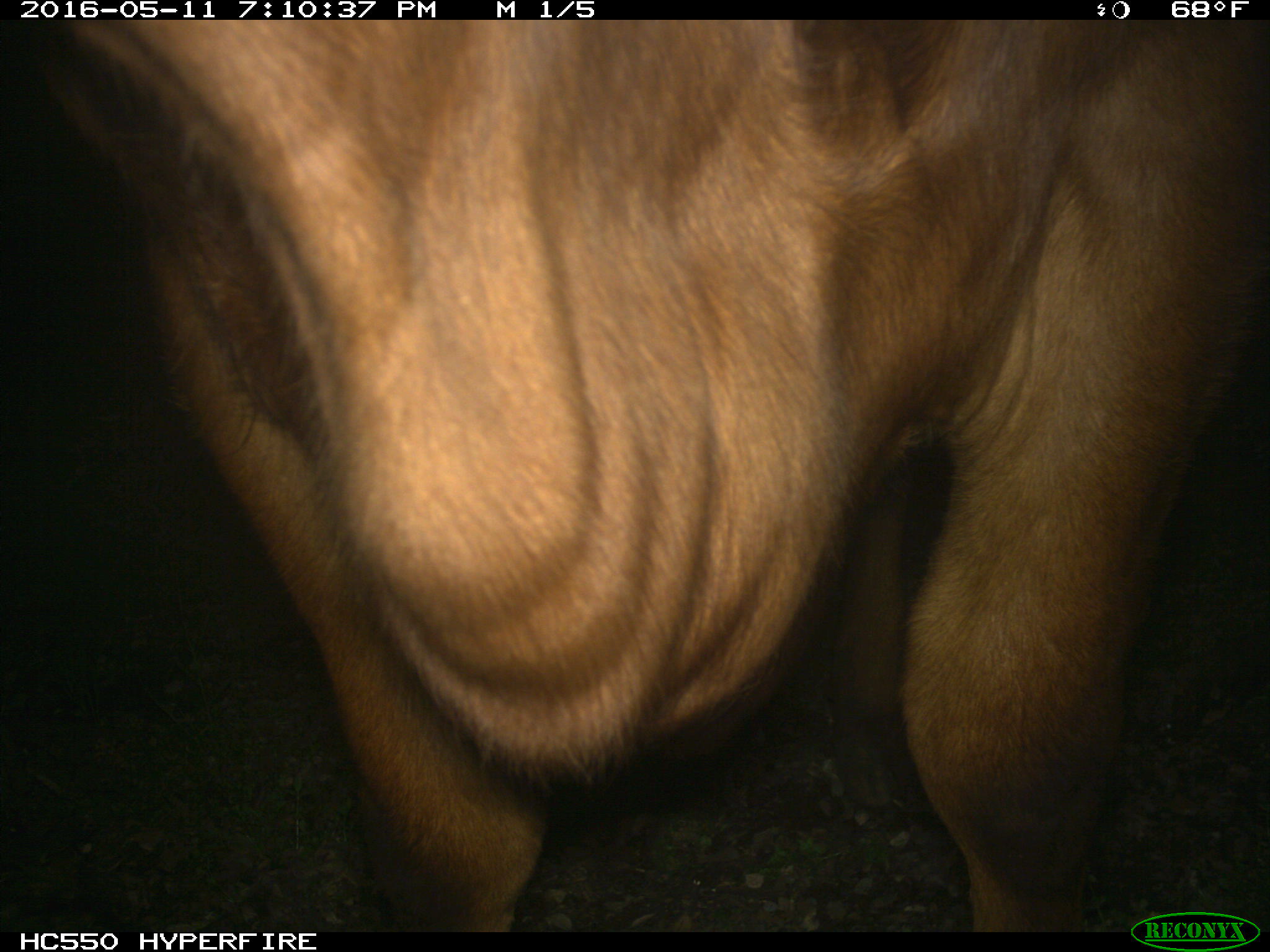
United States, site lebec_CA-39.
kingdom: Animalia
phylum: Chordata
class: Mammalia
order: Artiodactyla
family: Bovidae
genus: Bos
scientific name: Bos taurus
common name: domestic cow